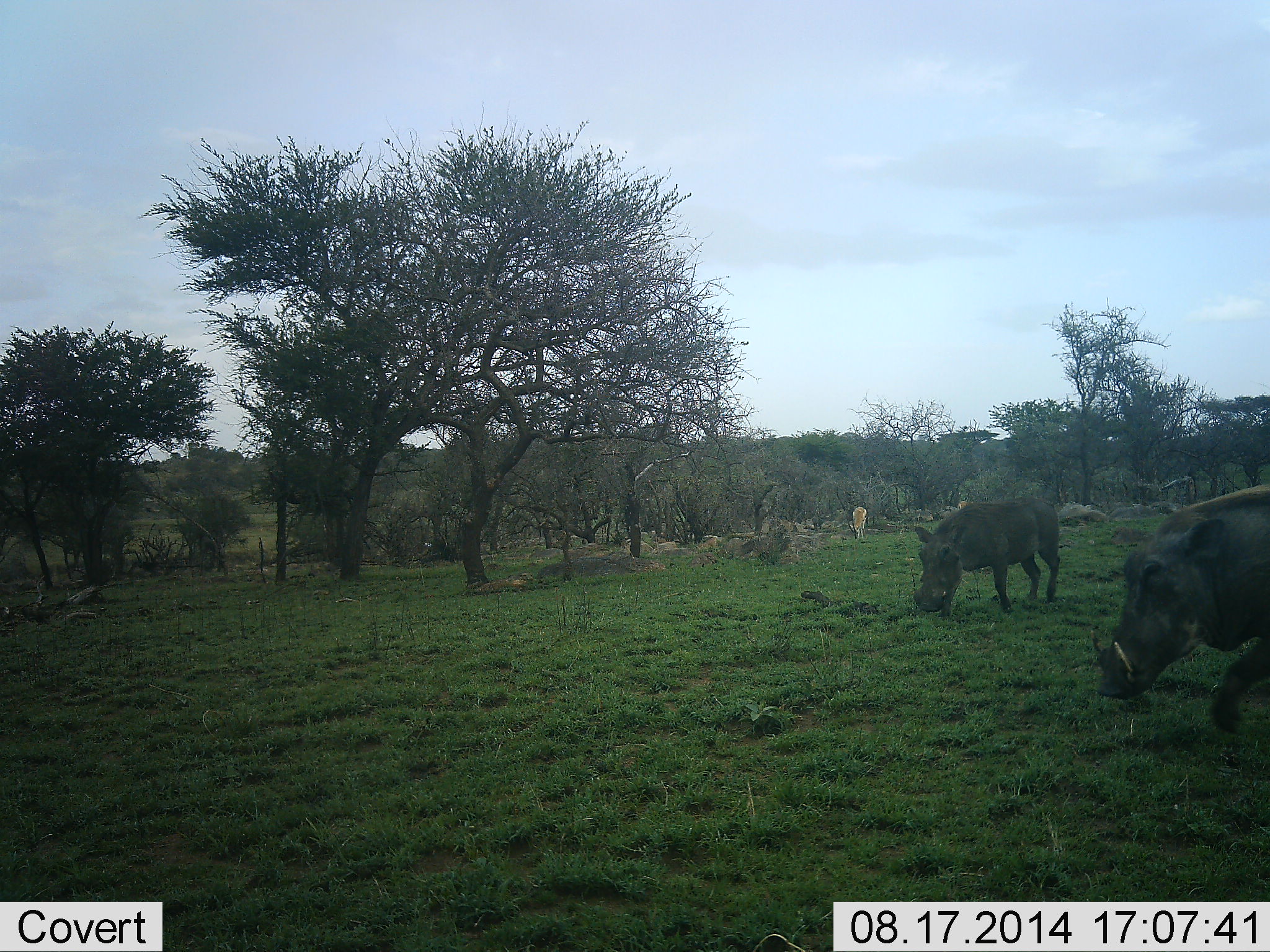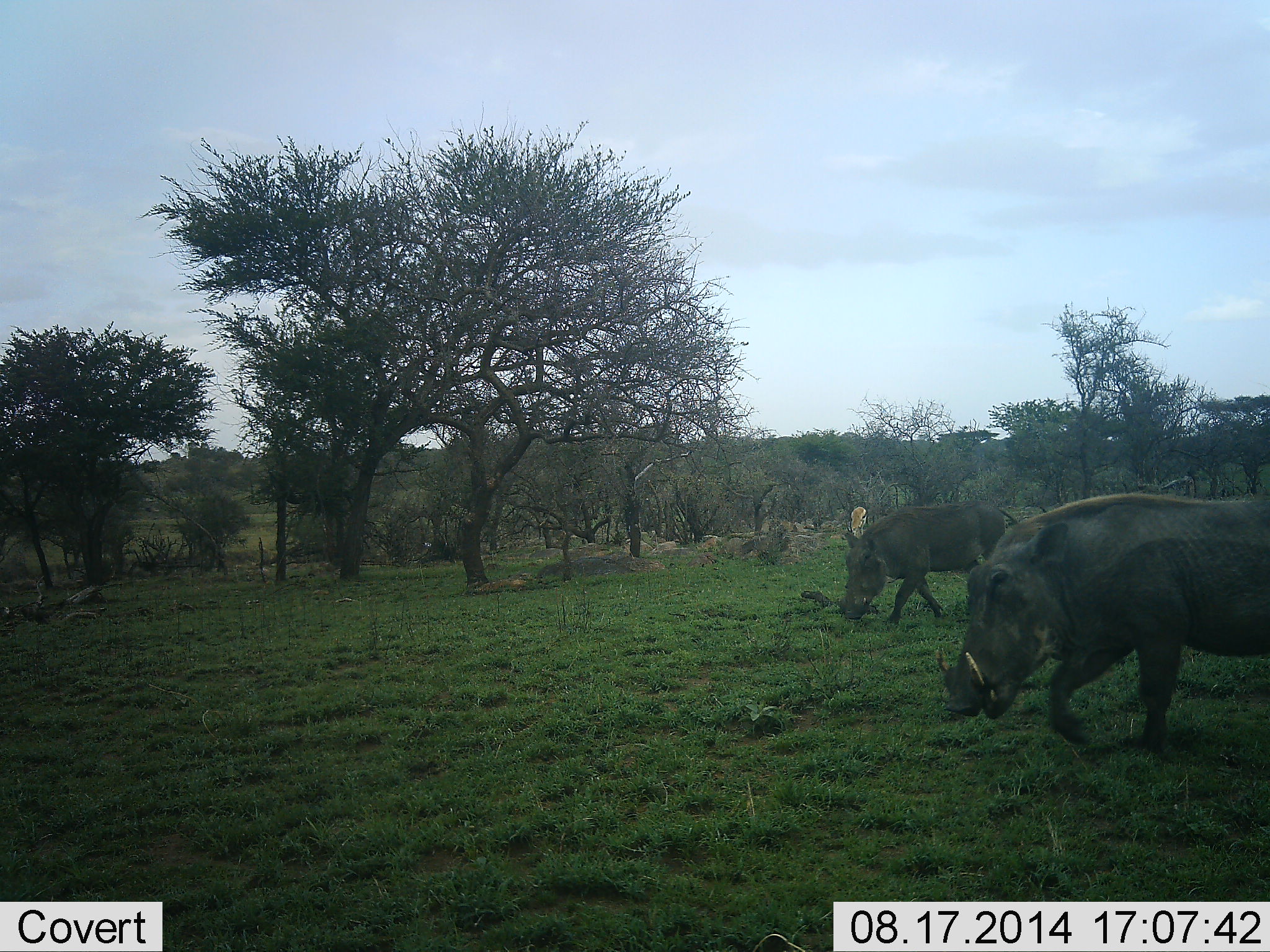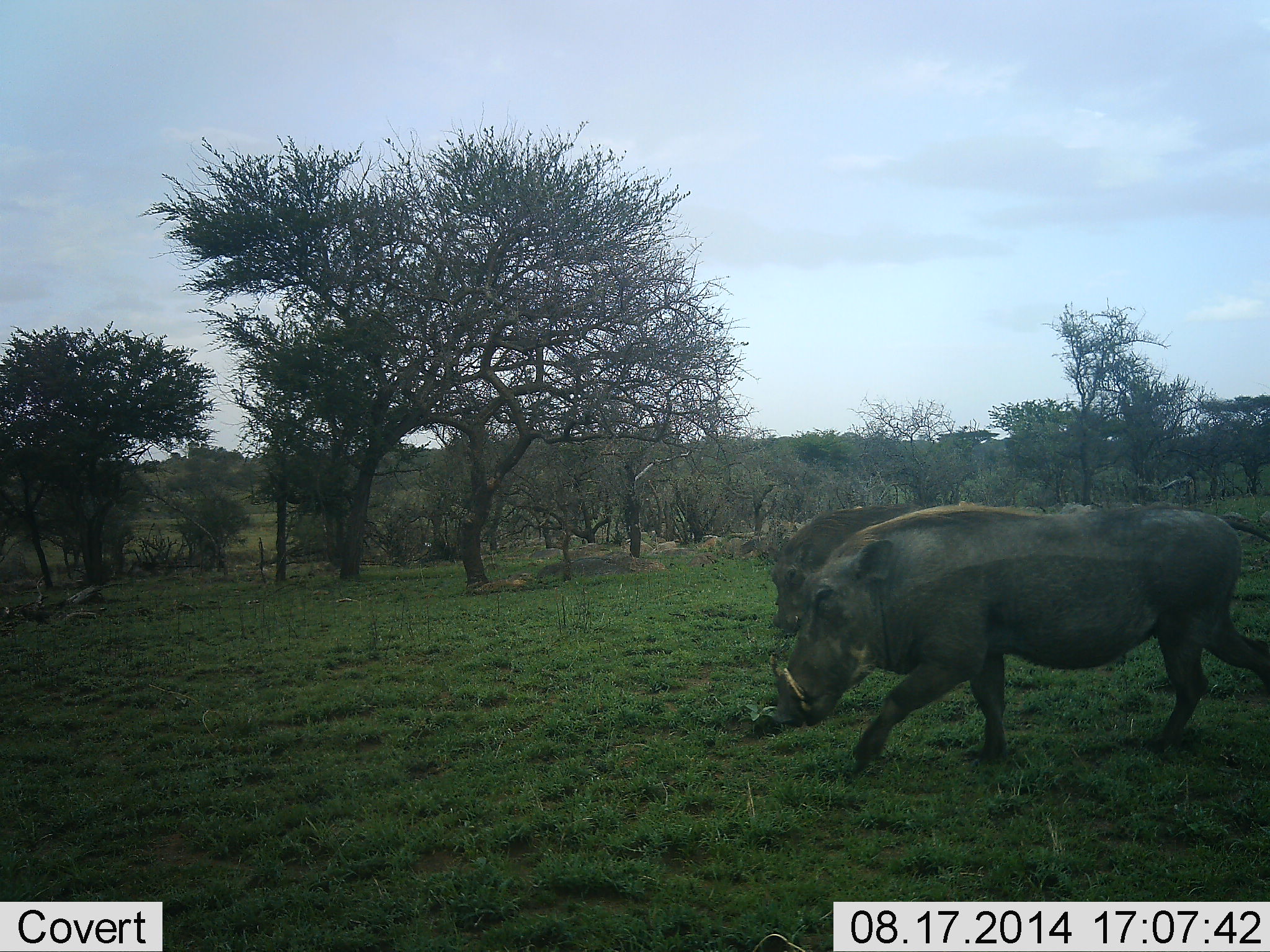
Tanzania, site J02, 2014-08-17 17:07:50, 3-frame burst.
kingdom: Animalia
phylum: Chordata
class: Mammalia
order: Artiodactyla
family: Suidae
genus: Phacochoerus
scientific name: Phacochoerus africanus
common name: warthog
Warthog (Phacochoerus africanus), count 2. Behavior (volunteer vote fractions): standing 0%, resting 0%, moving 92%, interacting 0%. Young present (vote fraction): 0%. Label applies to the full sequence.